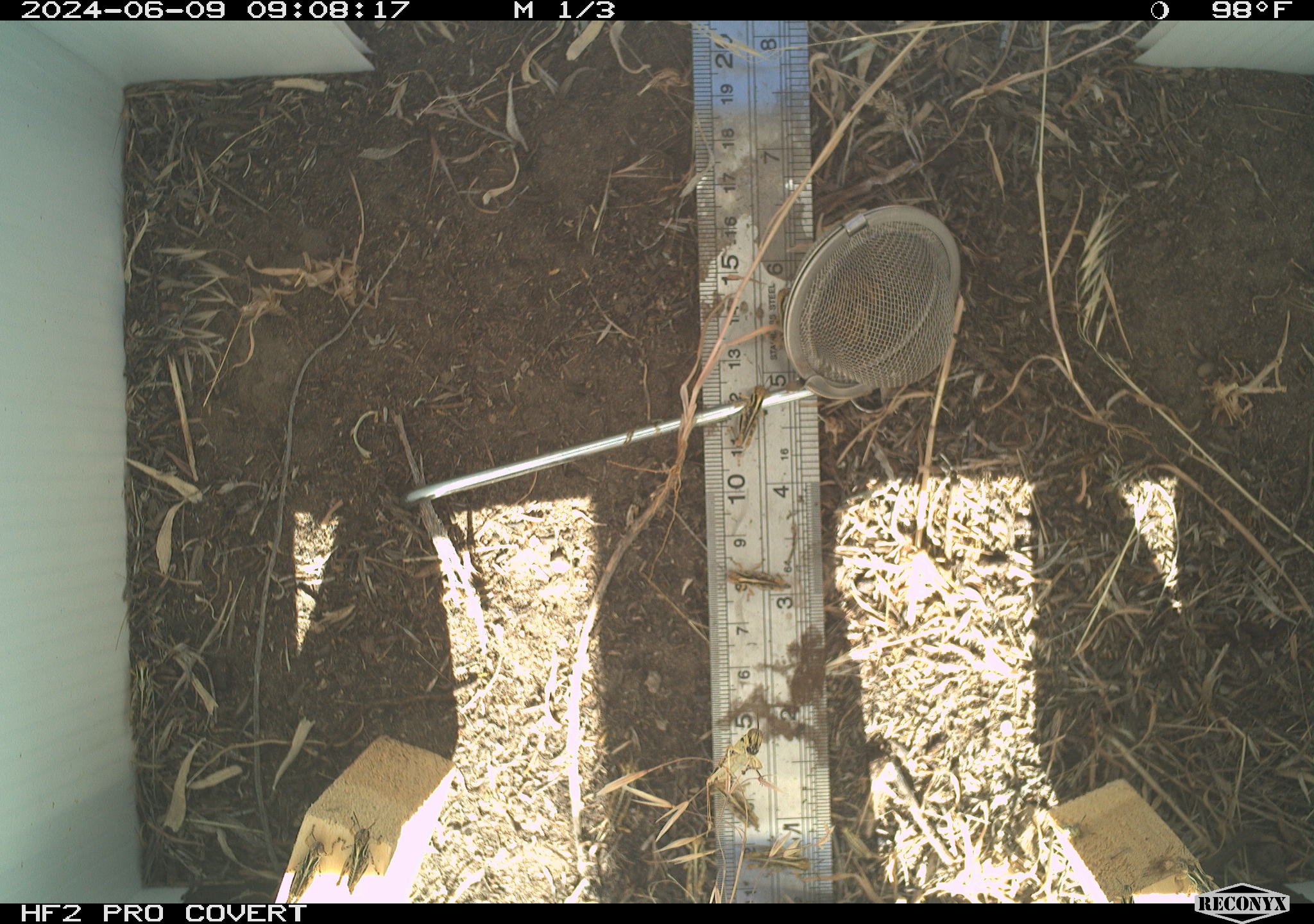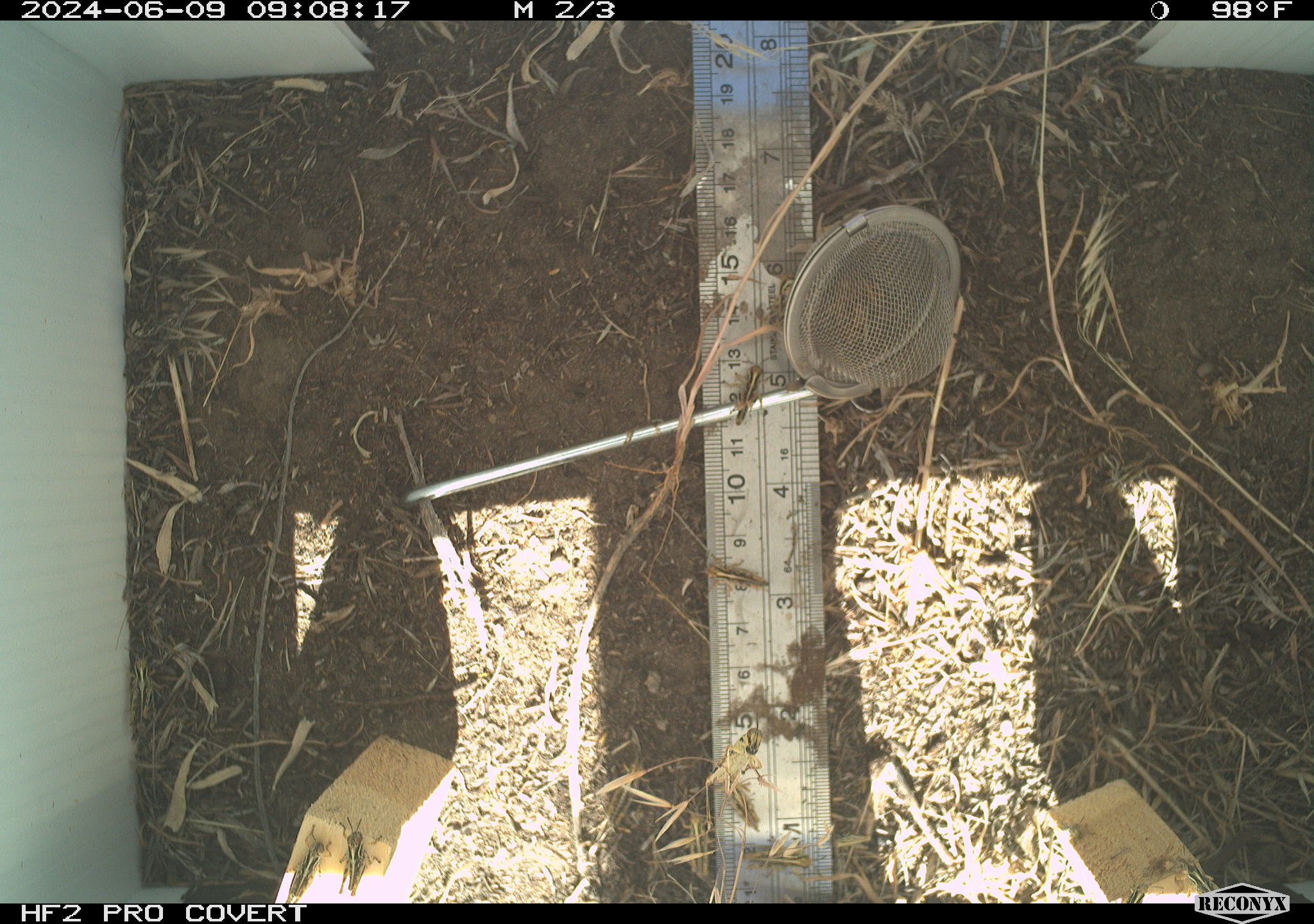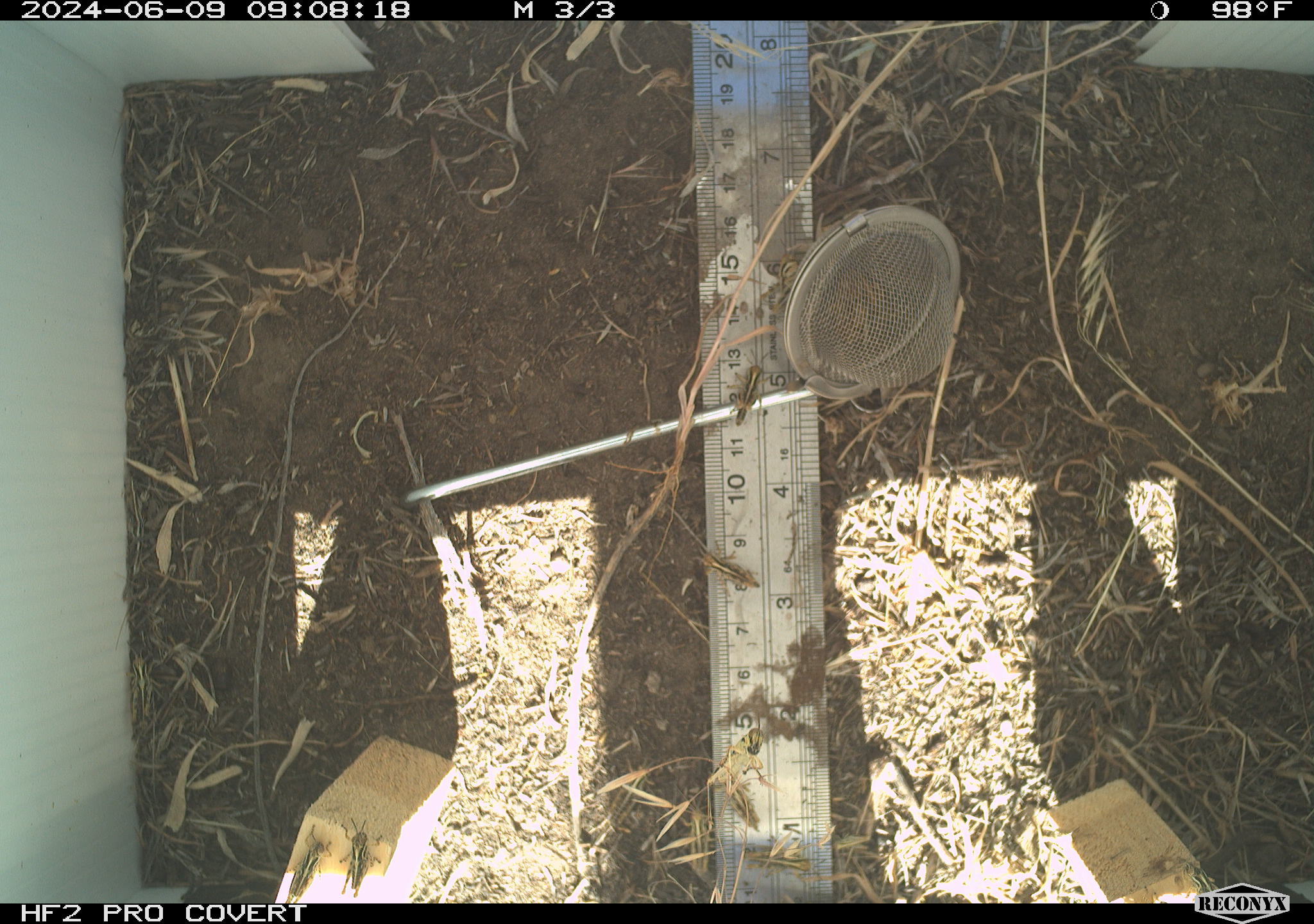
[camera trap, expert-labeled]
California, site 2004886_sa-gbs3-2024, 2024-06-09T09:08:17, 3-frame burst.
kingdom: Animalia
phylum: Arthropoda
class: Insecta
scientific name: Insecta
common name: insect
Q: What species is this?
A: Insect (Insecta).